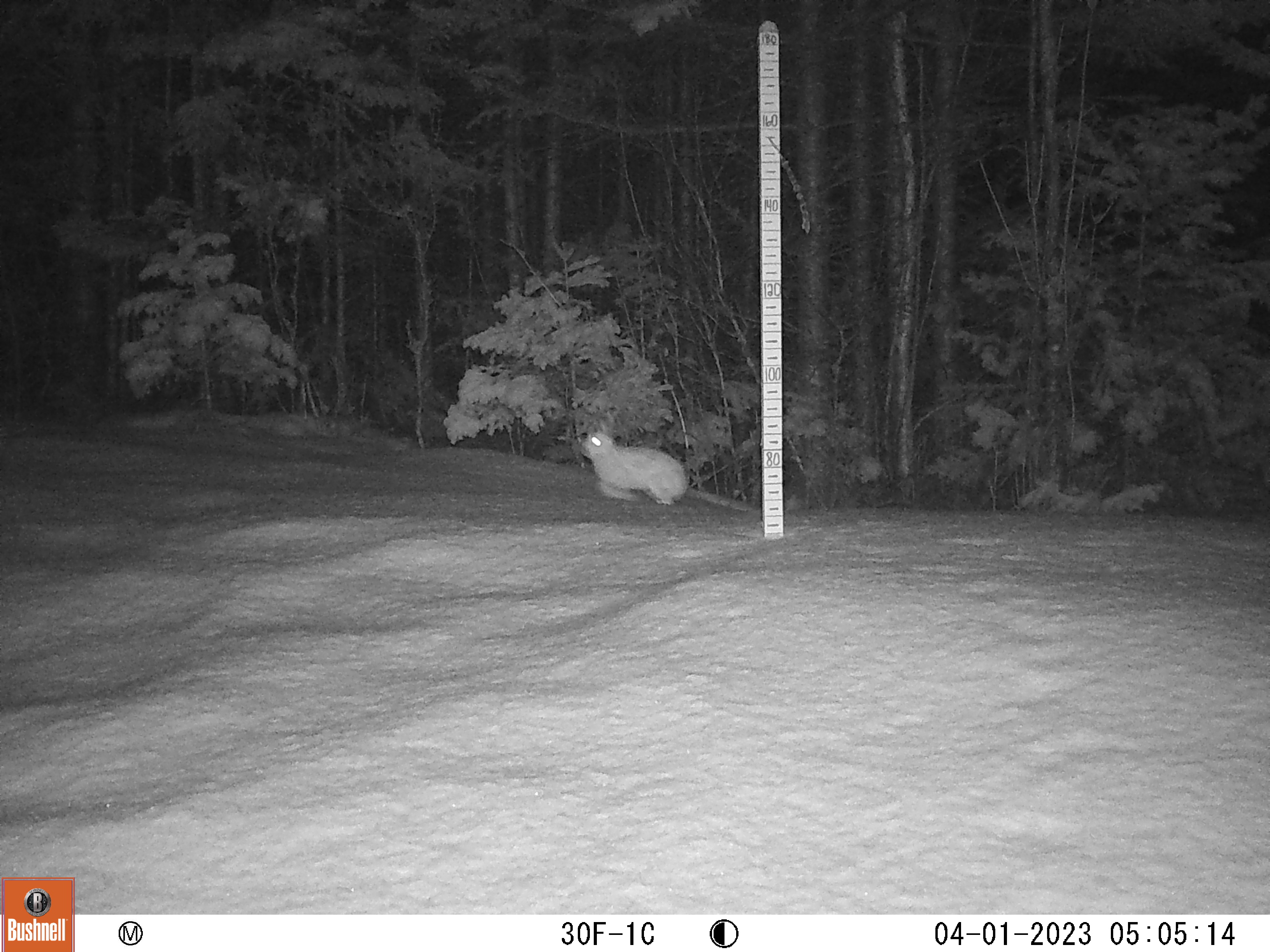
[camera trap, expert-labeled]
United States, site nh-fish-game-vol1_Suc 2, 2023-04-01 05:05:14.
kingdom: Animalia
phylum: Chordata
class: Mammalia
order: Lagomorpha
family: Leporidae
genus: Lepus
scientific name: Lepus americanus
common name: snowshoe hare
Snowshoe hare (Lepus americanus).